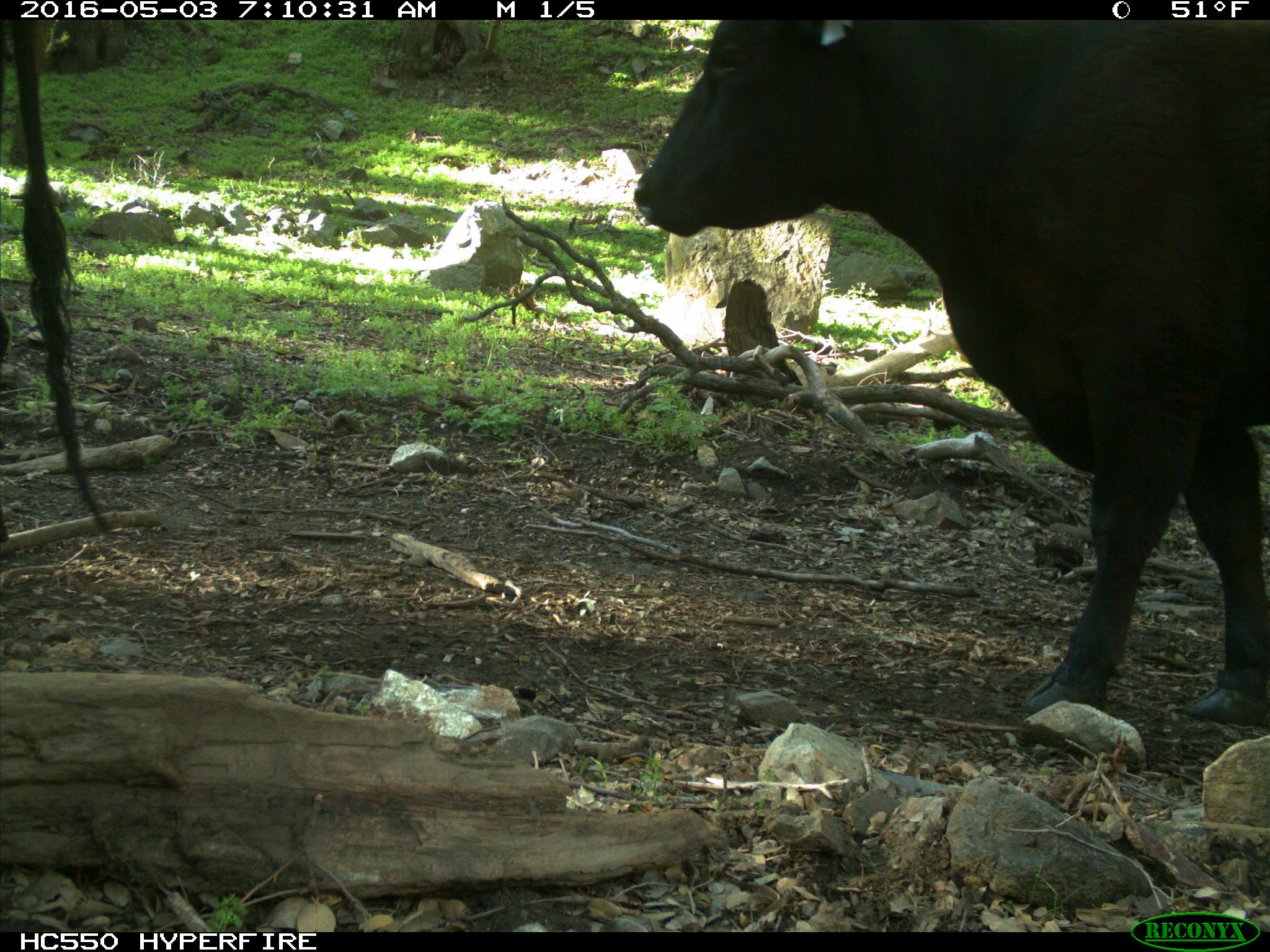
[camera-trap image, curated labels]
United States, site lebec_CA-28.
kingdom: Animalia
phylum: Chordata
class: Mammalia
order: Artiodactyla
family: Bovidae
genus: Bos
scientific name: Bos taurus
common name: domestic cow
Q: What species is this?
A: Bos taurus (domestic cow).